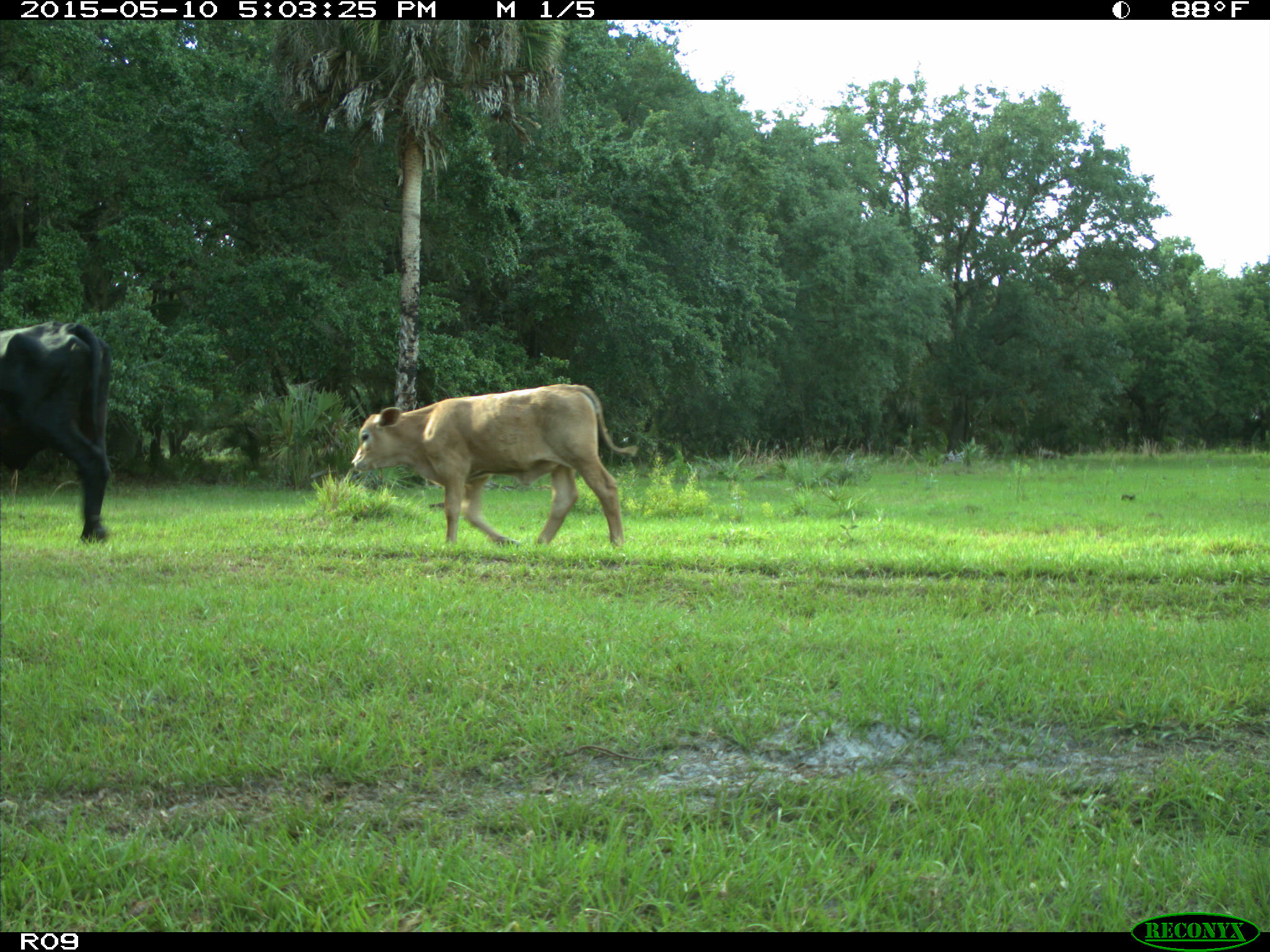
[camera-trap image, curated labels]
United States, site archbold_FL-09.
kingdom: Animalia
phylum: Chordata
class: Mammalia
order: Artiodactyla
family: Bovidae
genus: Bos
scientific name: Bos taurus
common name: domestic cow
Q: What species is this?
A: Bos taurus (domestic cow).